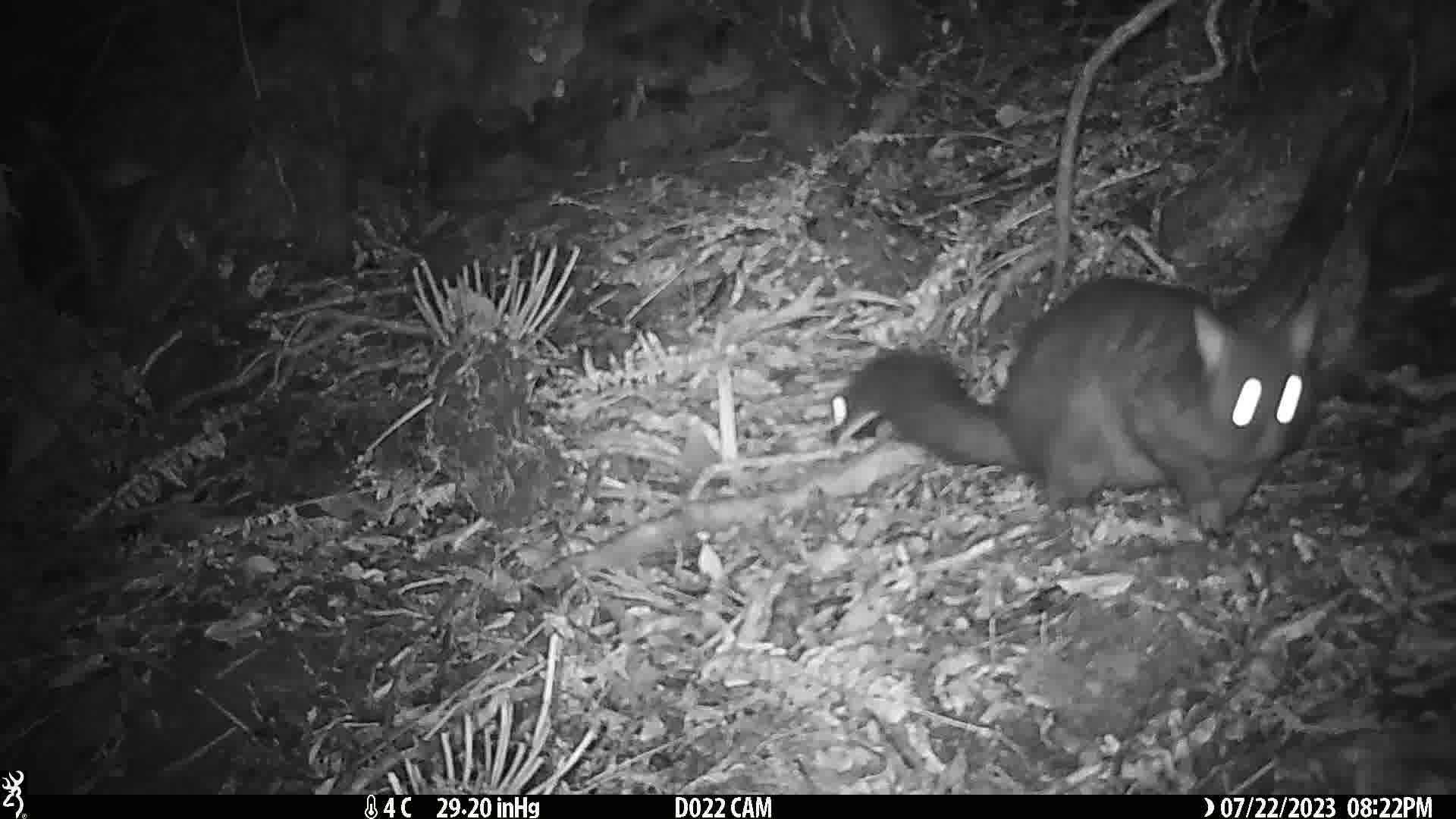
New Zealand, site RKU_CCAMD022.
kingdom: Animalia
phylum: Chordata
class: Mammalia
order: Diprotodontia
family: Phalangeridae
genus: Trichosurus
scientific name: Trichosurus vulpecula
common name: common brushtail possum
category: possum